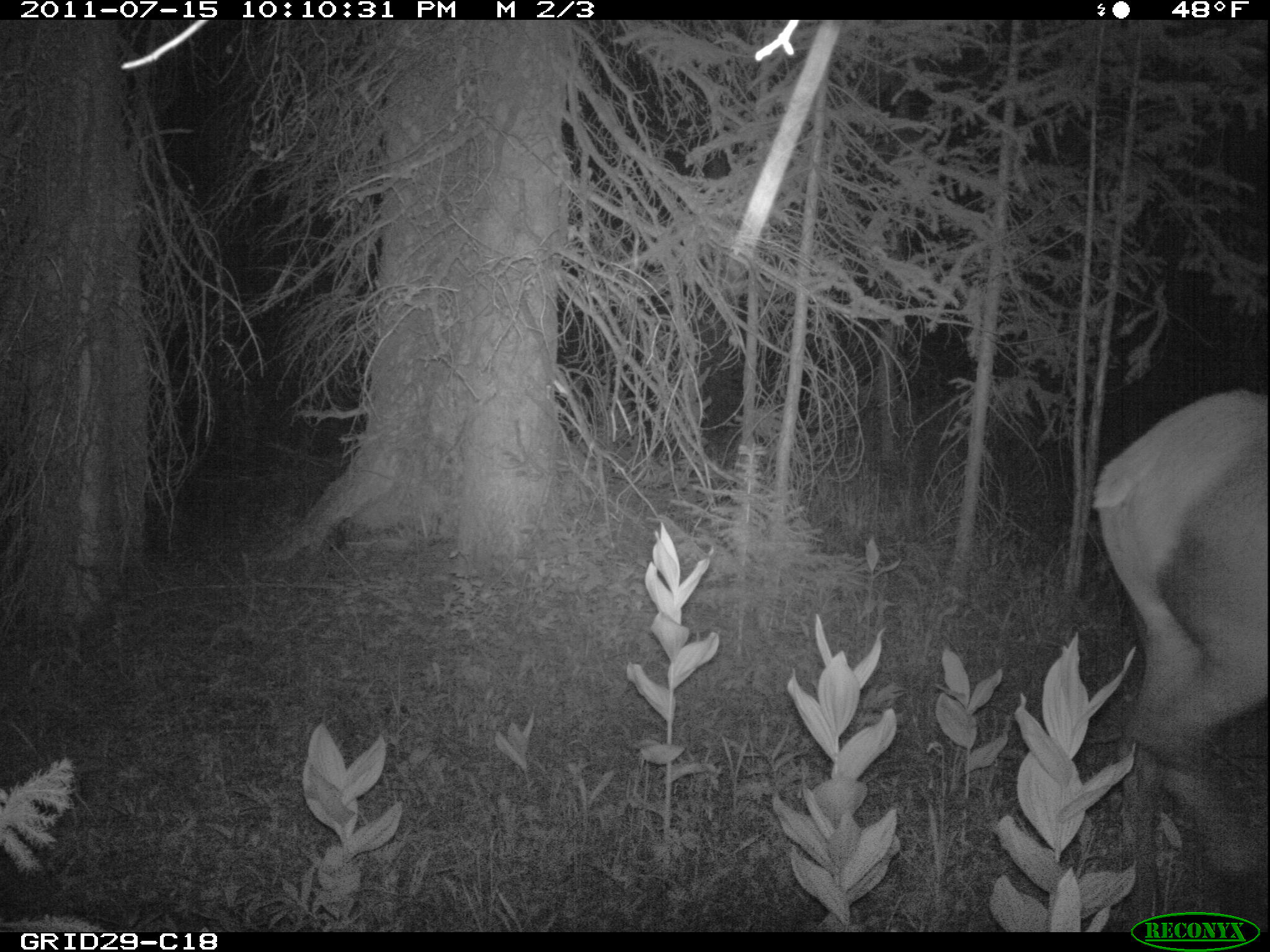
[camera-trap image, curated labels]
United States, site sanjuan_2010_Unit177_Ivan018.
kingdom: Animalia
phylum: Chordata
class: Mammalia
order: Artiodactyla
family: Cervidae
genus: Cervus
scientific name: Cervus elaphus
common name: red deer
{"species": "Cervus elaphus (red deer)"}